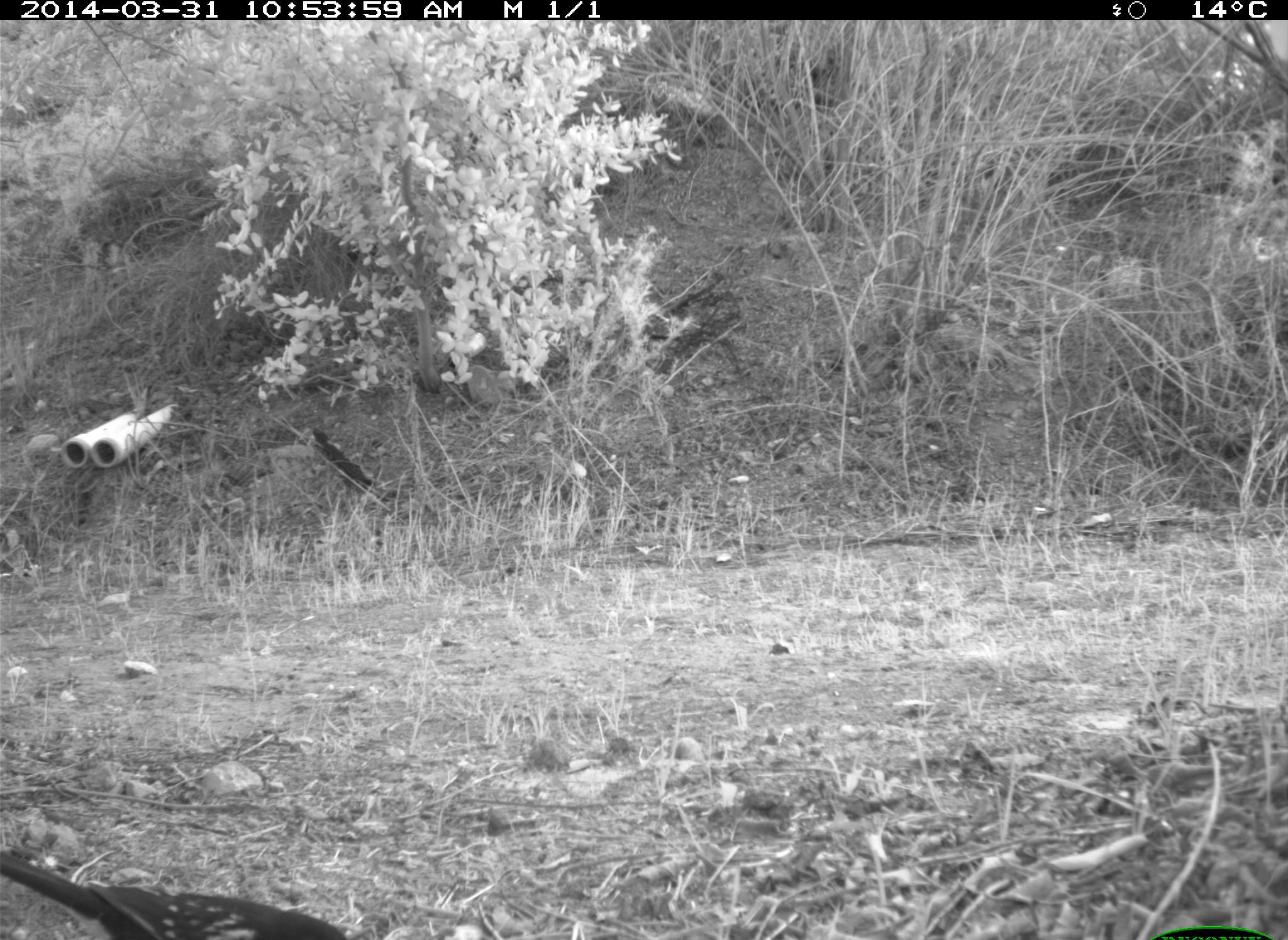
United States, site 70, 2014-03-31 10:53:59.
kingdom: Animalia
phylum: Chordata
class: Aves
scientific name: Aves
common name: bird